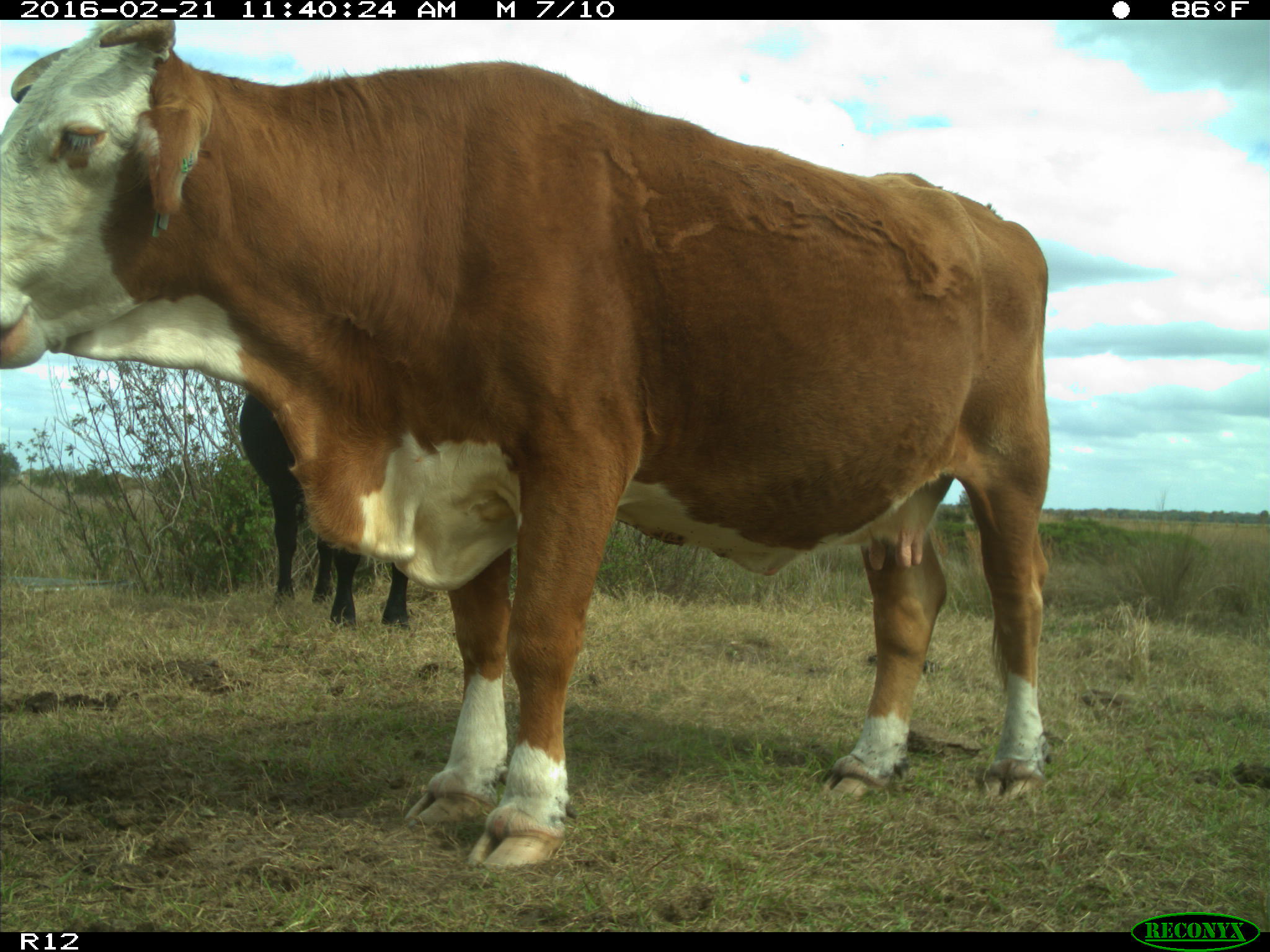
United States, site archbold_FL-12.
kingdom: Animalia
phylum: Chordata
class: Mammalia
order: Artiodactyla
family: Bovidae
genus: Bos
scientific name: Bos taurus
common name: domestic cow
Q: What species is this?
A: Bos taurus (domestic cow).